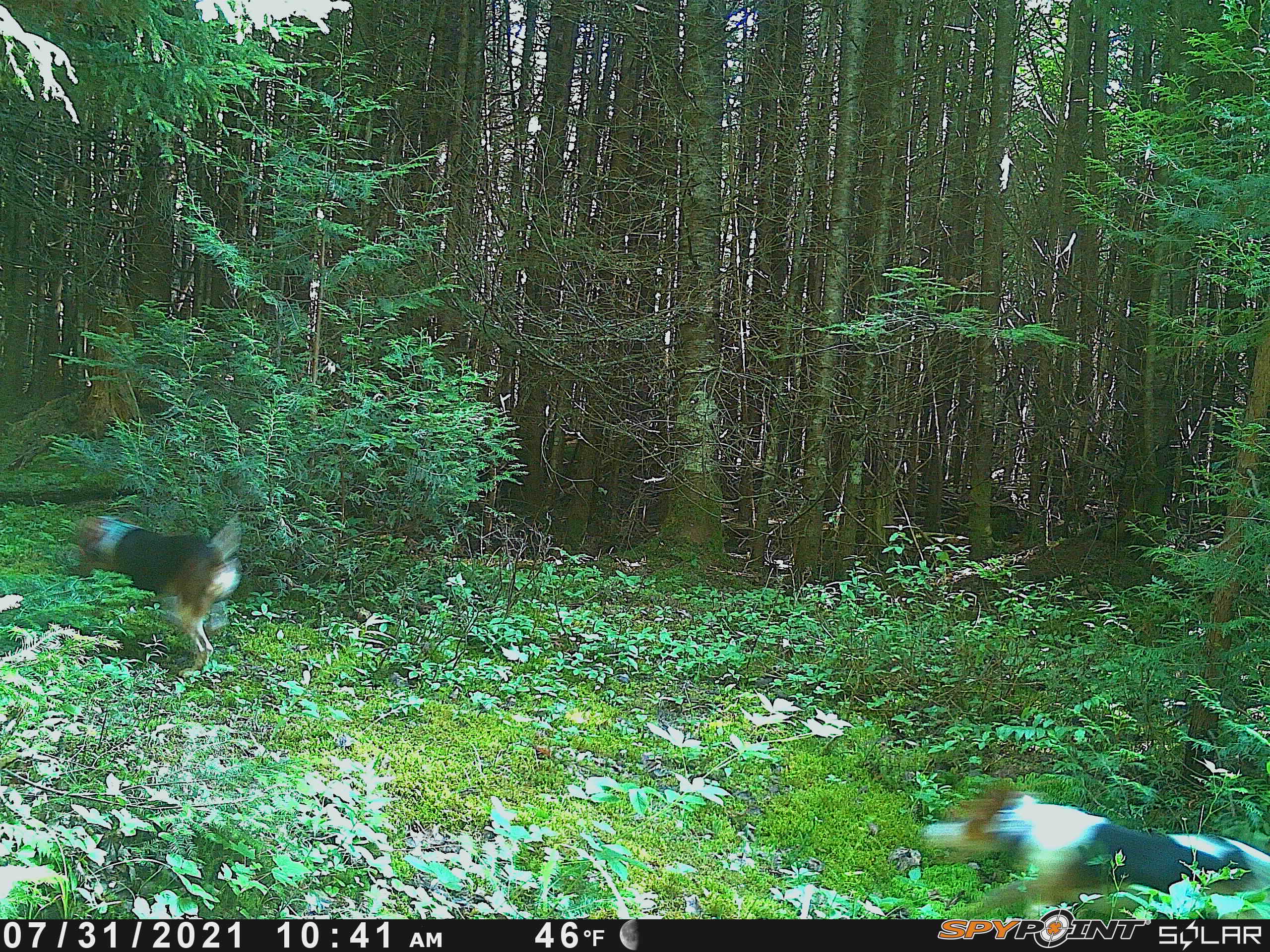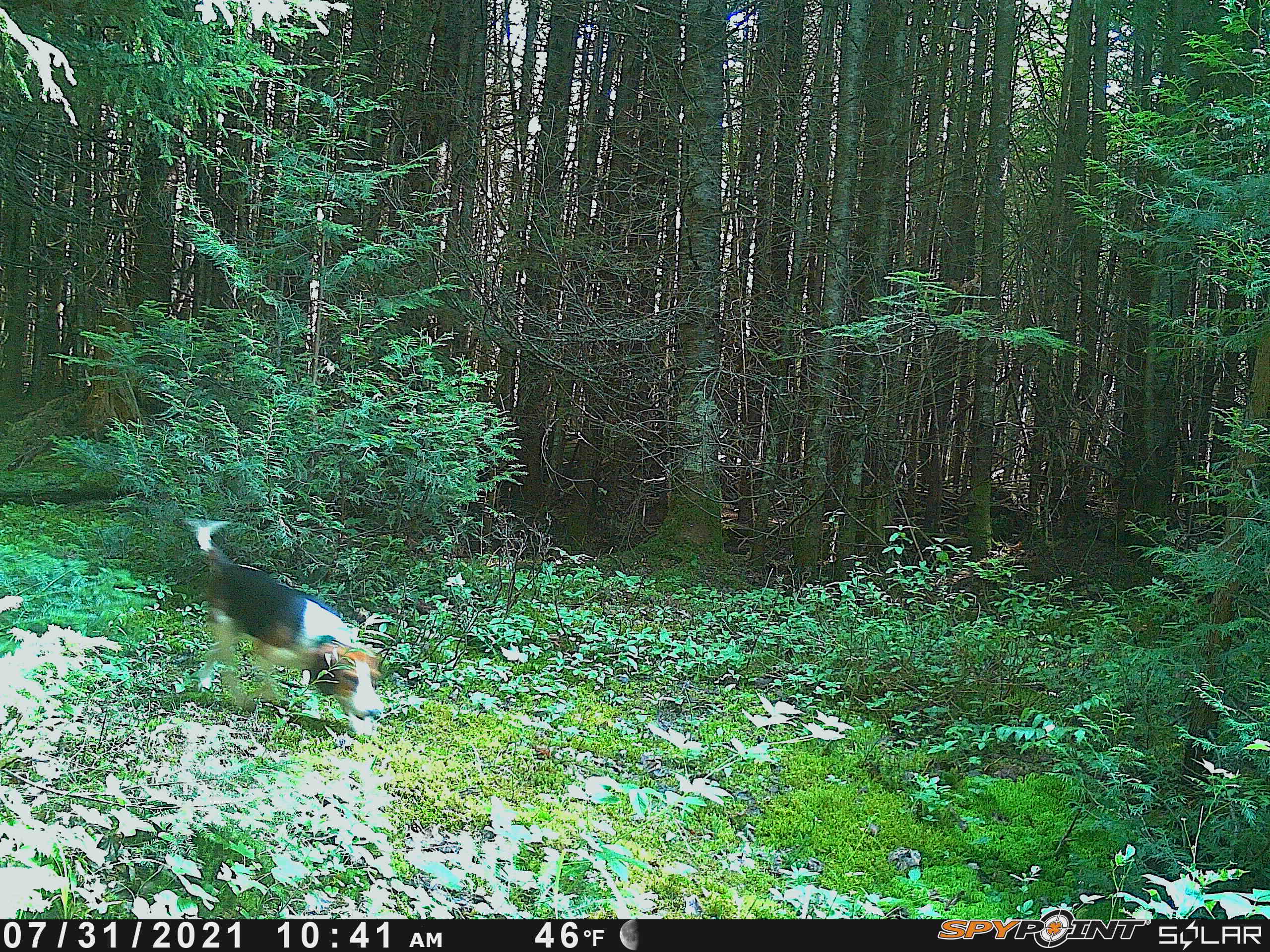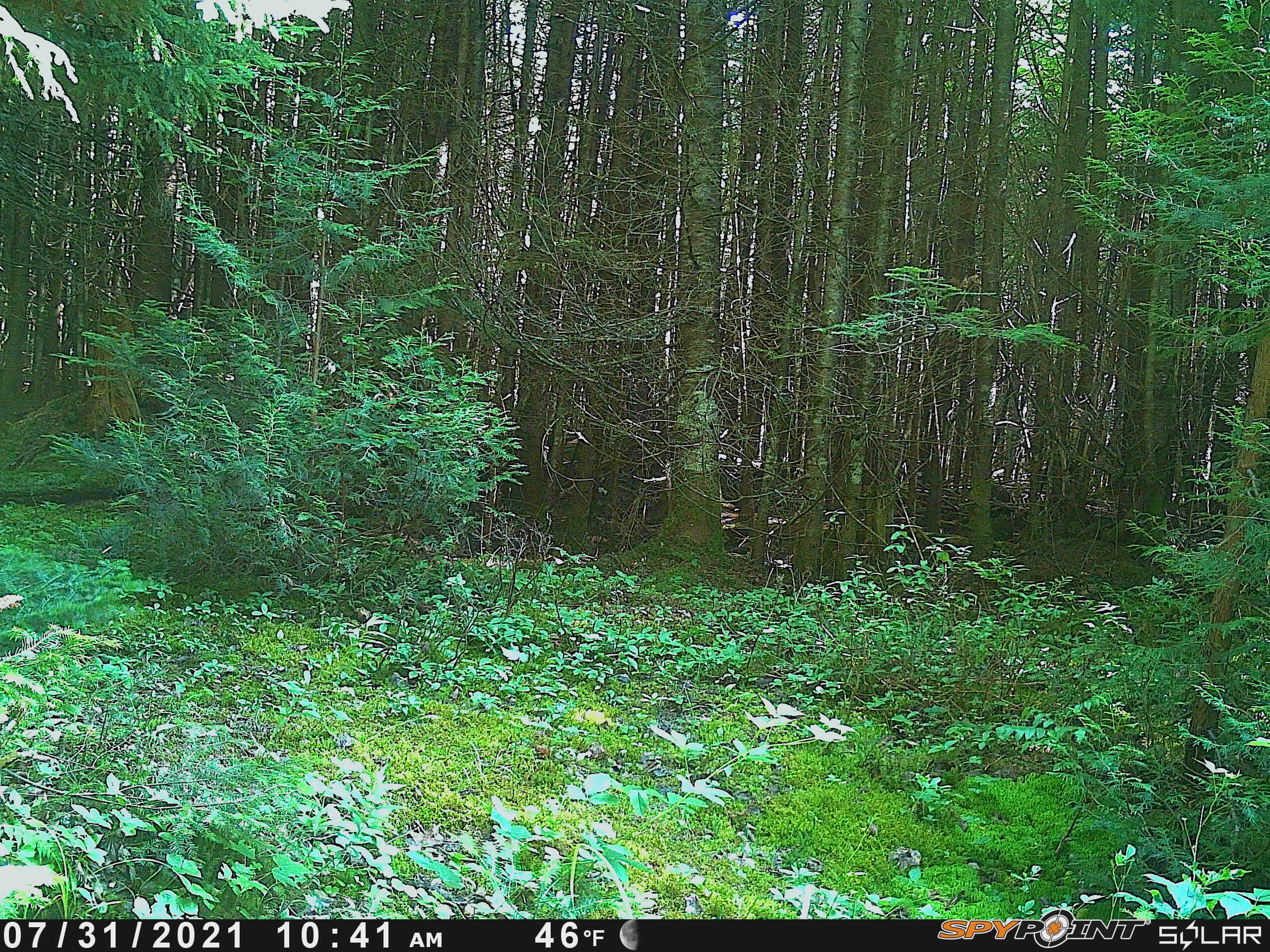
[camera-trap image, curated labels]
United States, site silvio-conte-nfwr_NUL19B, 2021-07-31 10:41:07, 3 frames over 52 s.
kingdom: Animalia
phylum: Chordata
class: Mammalia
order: Carnivora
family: Canidae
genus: Canis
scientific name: Canis familiaris familiaris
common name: domestic dog